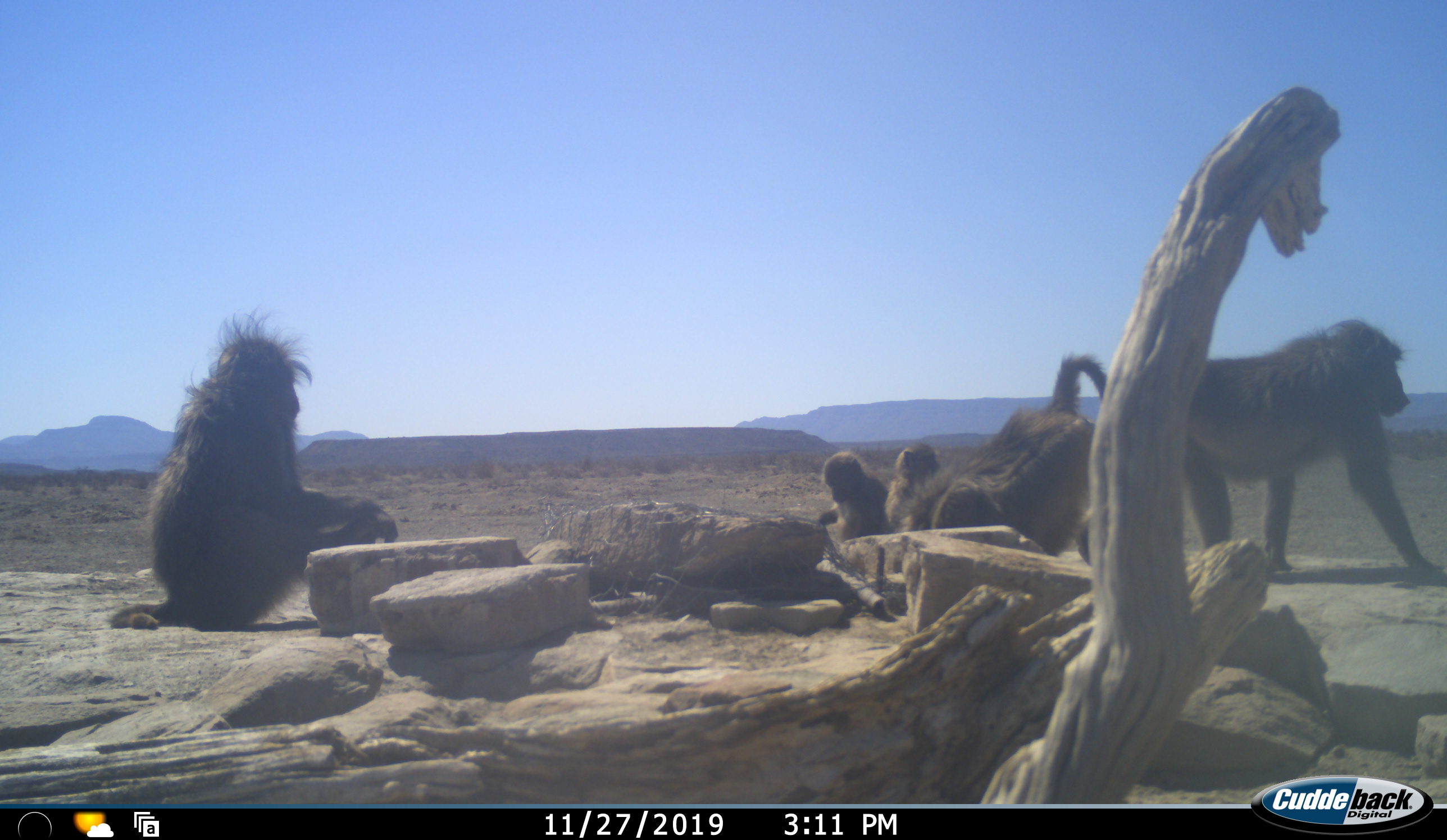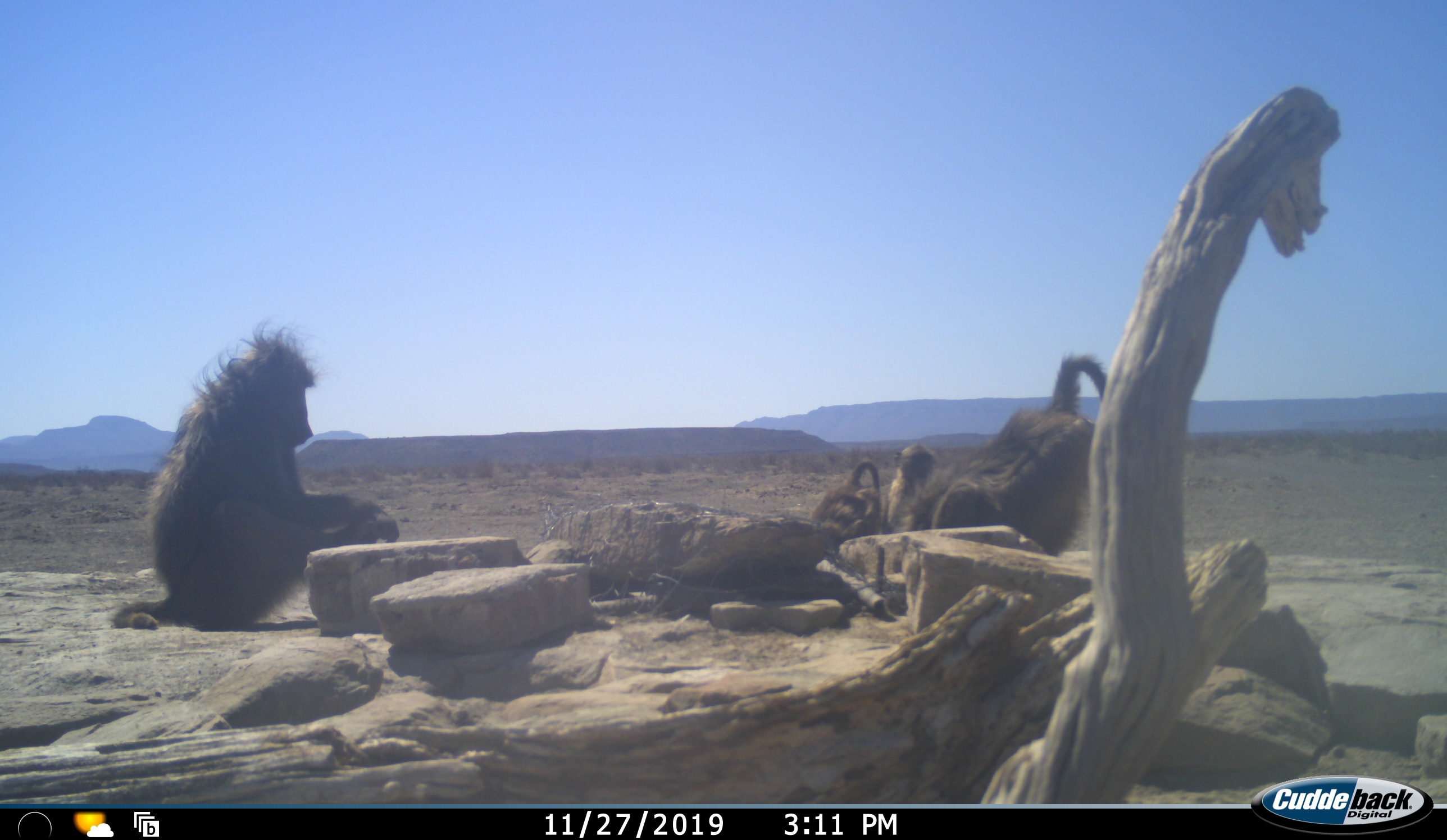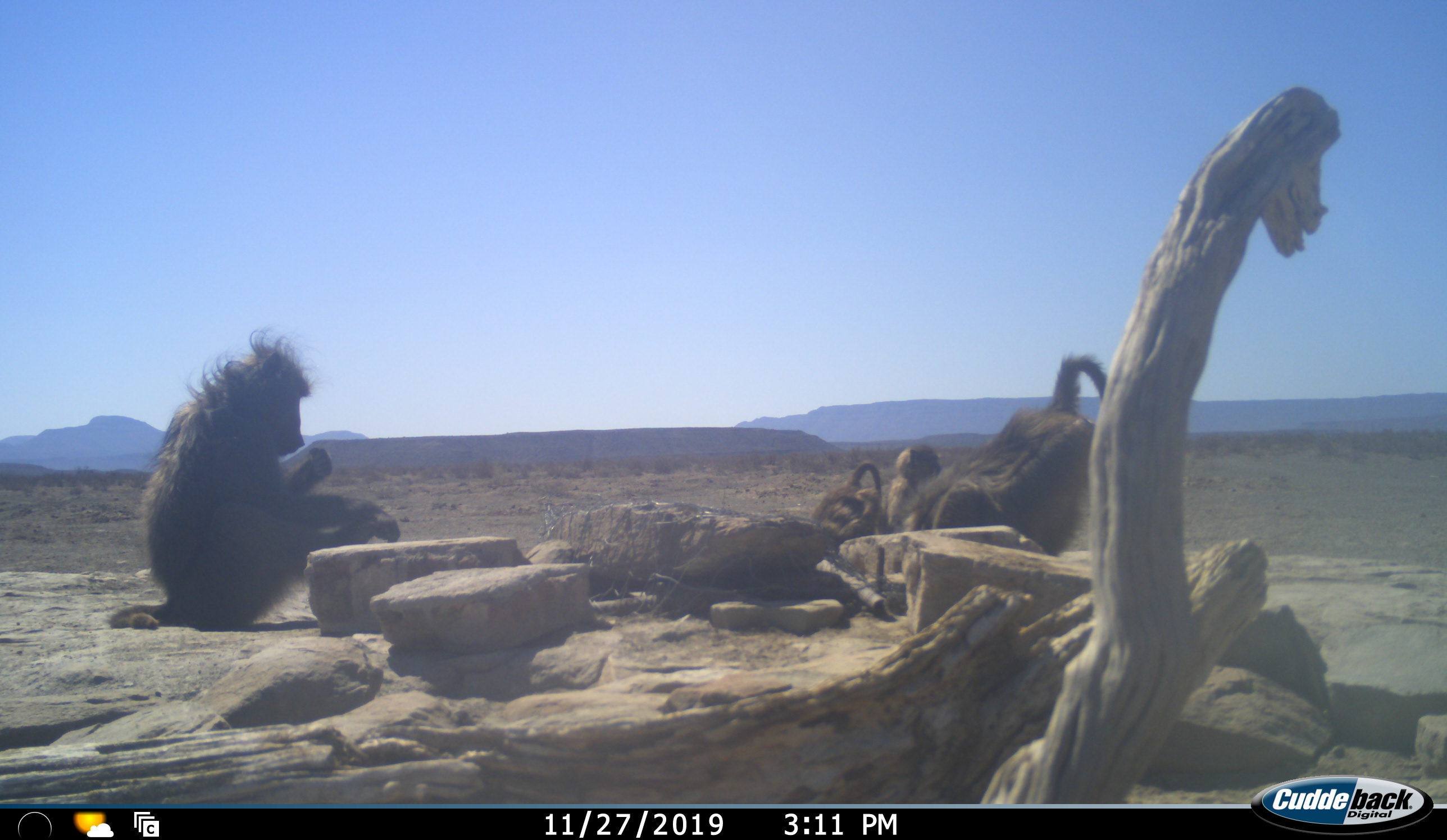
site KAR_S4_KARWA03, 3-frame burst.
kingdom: Animalia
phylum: Chordata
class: Mammalia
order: Primates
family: Cercopithecidae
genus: Papio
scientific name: Papio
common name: baboon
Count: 5.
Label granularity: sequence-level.